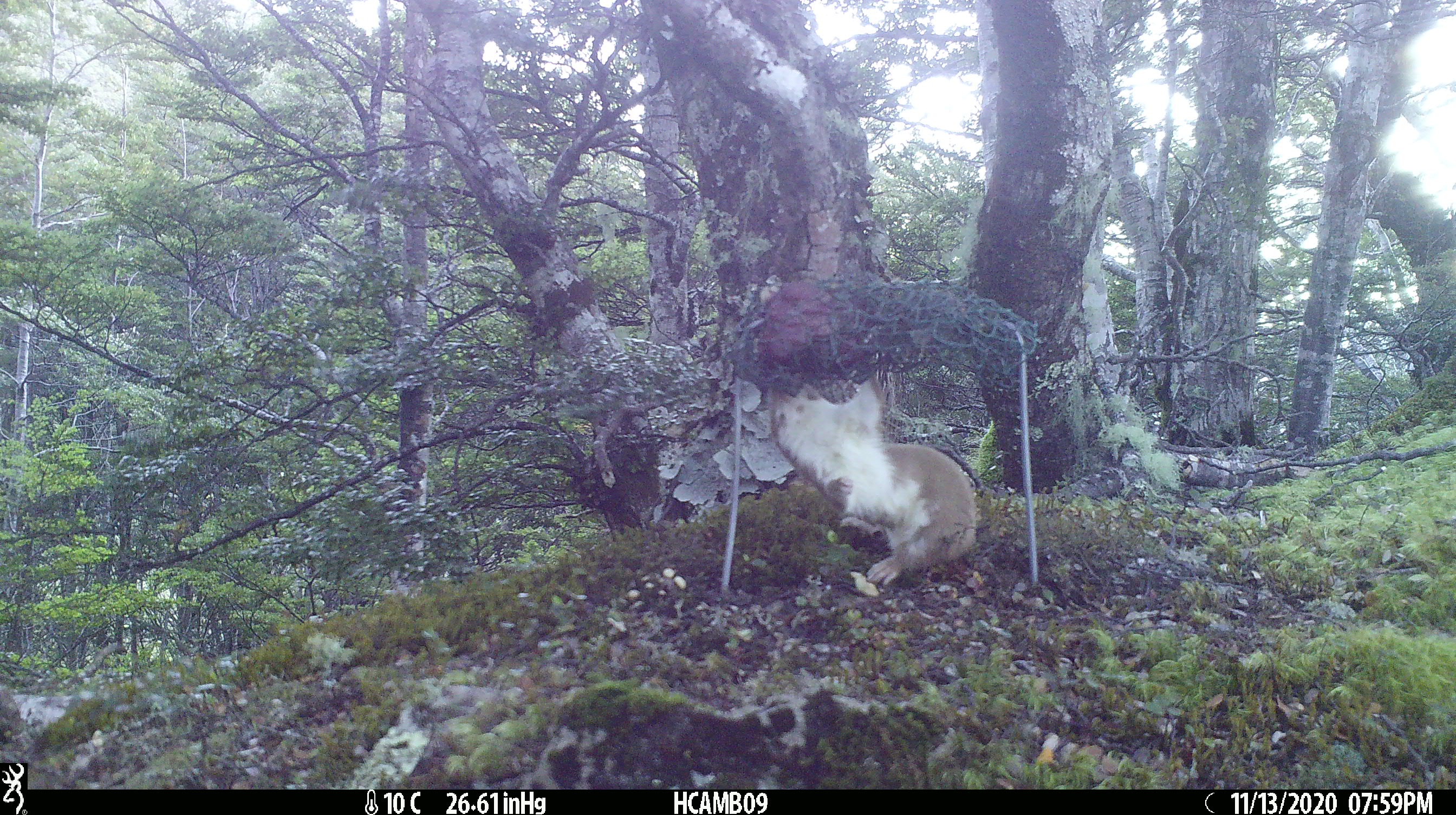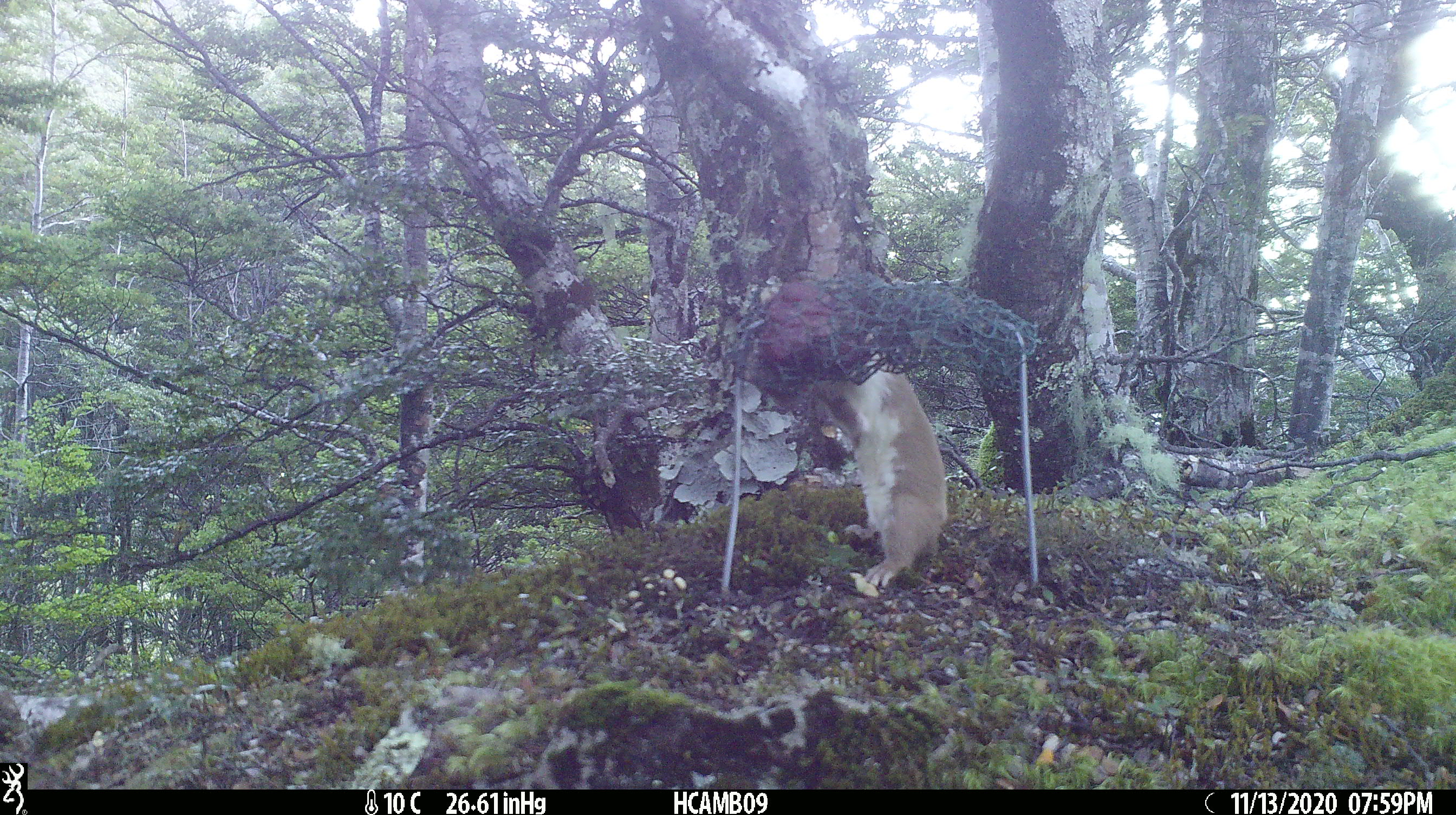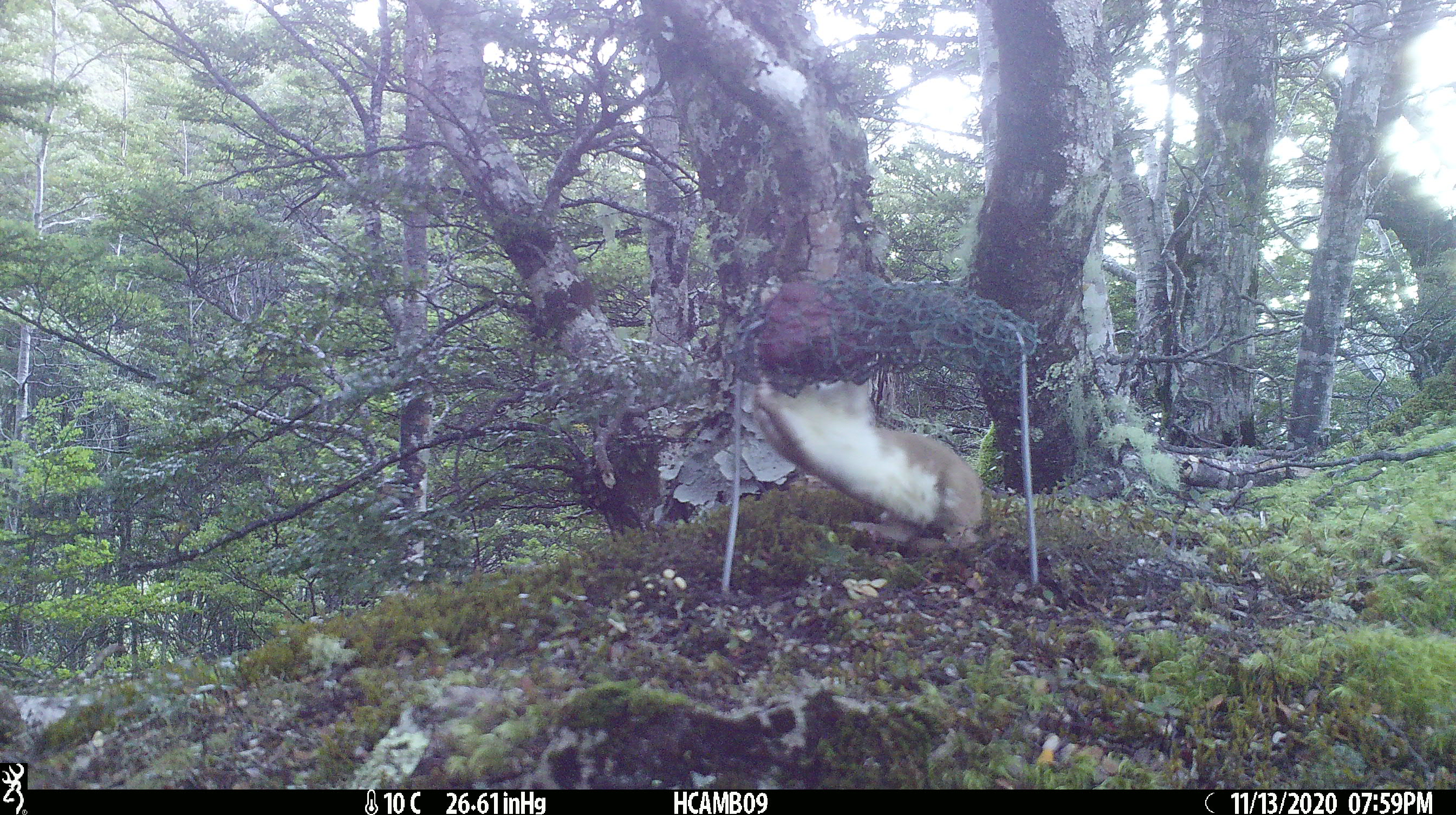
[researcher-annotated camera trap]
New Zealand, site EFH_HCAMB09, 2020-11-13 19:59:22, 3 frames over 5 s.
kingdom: Animalia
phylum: Chordata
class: Mammalia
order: Carnivora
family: Mustelidae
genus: Mustela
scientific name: Mustela nivalis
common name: least weasel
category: weasel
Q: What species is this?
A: Weasel (least weasel) (Mustela nivalis).